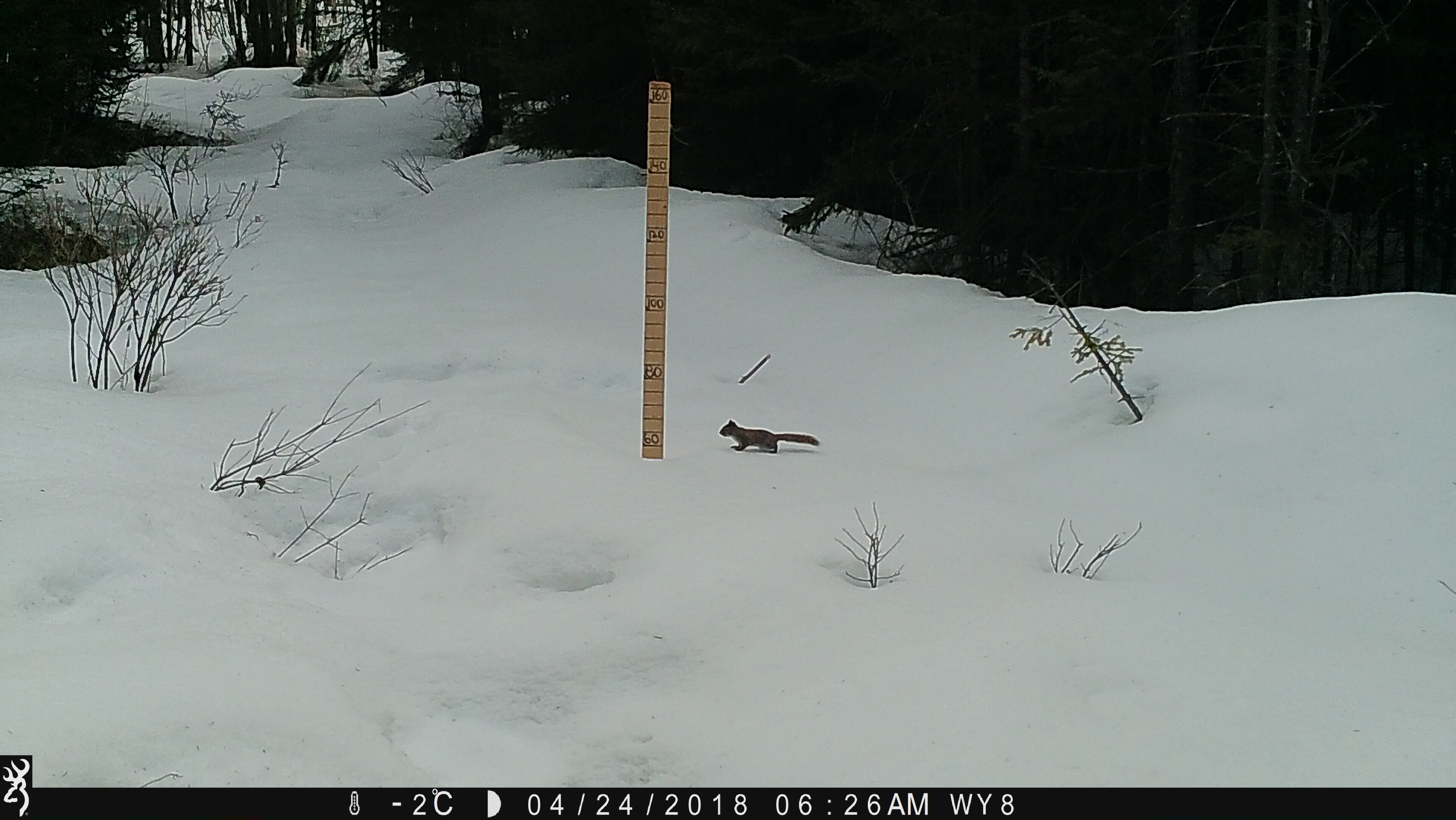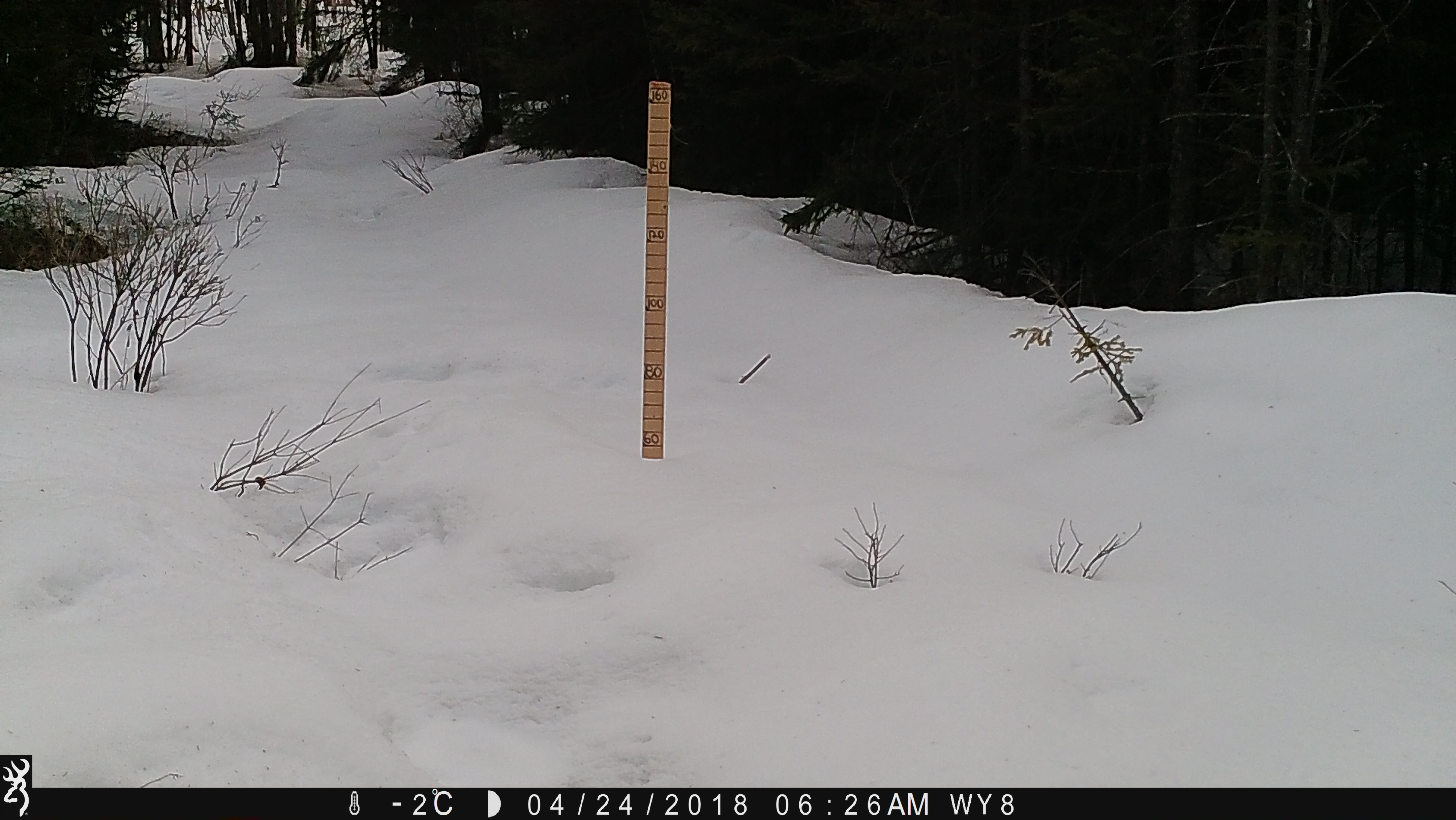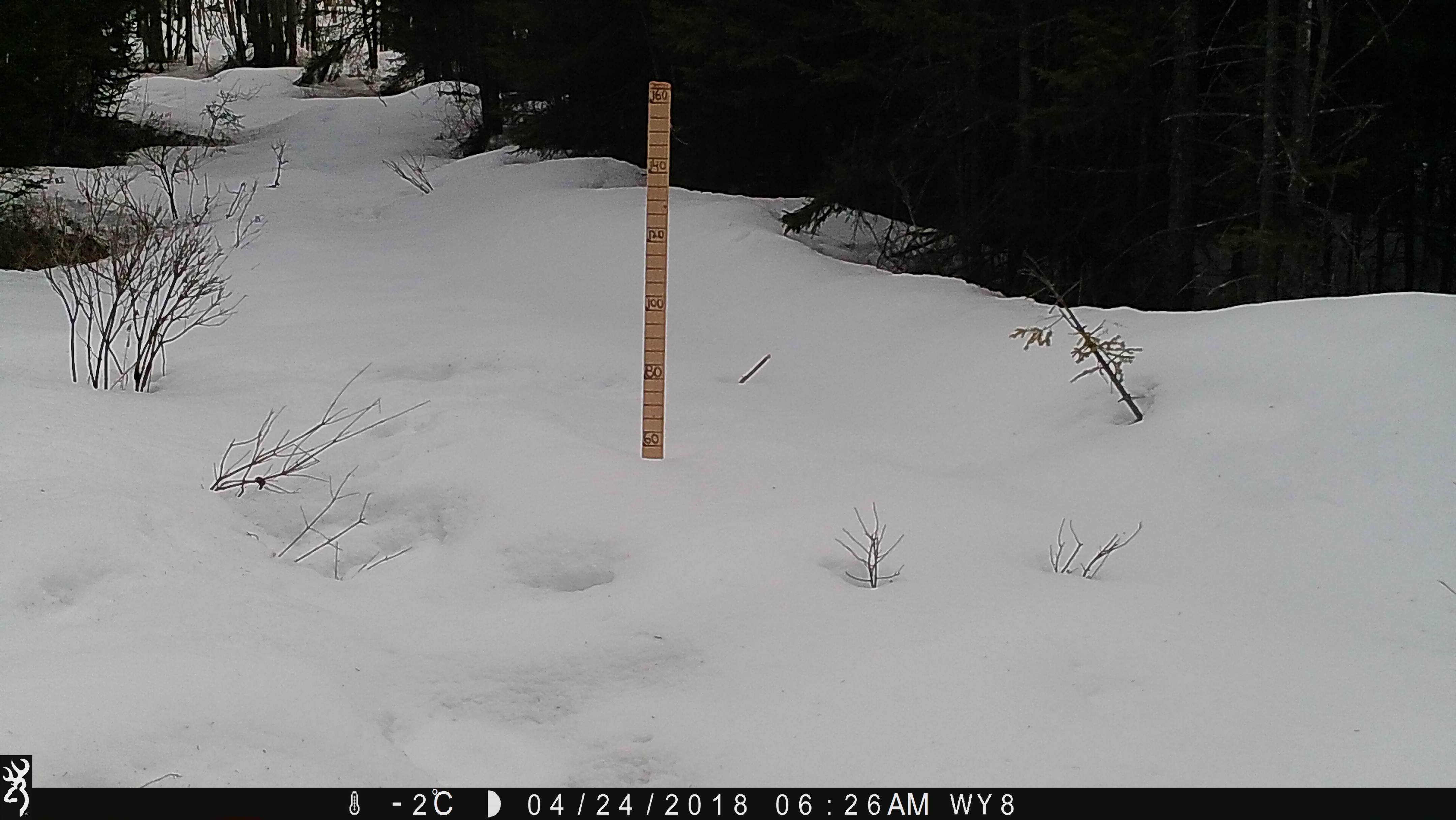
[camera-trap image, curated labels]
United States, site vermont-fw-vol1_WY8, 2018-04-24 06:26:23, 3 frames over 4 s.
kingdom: Animalia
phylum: Chordata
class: Mammalia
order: Rodentia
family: Sciuridae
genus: Tamiasciurus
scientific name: Tamiasciurus hudsonicus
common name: red squirrel